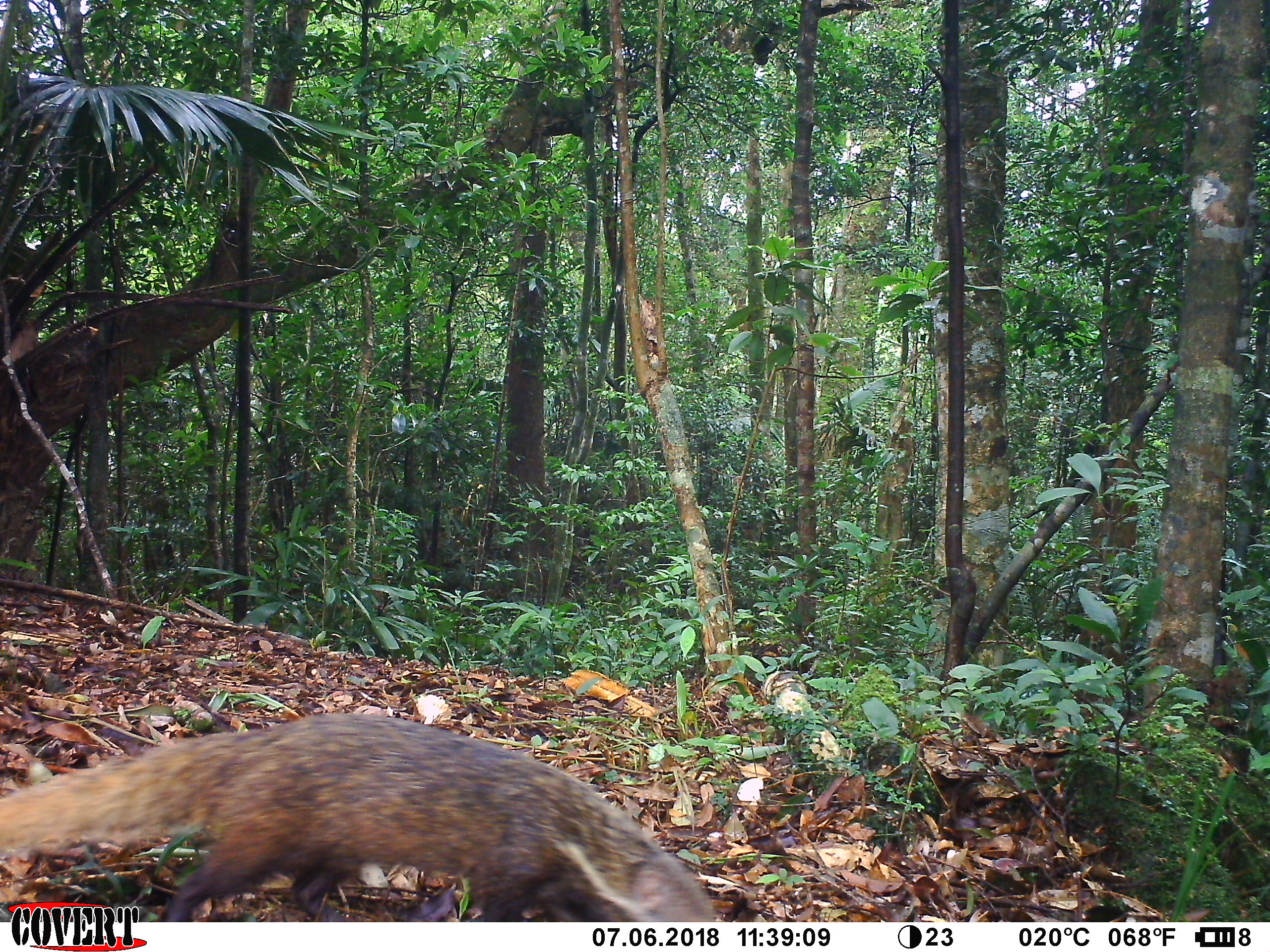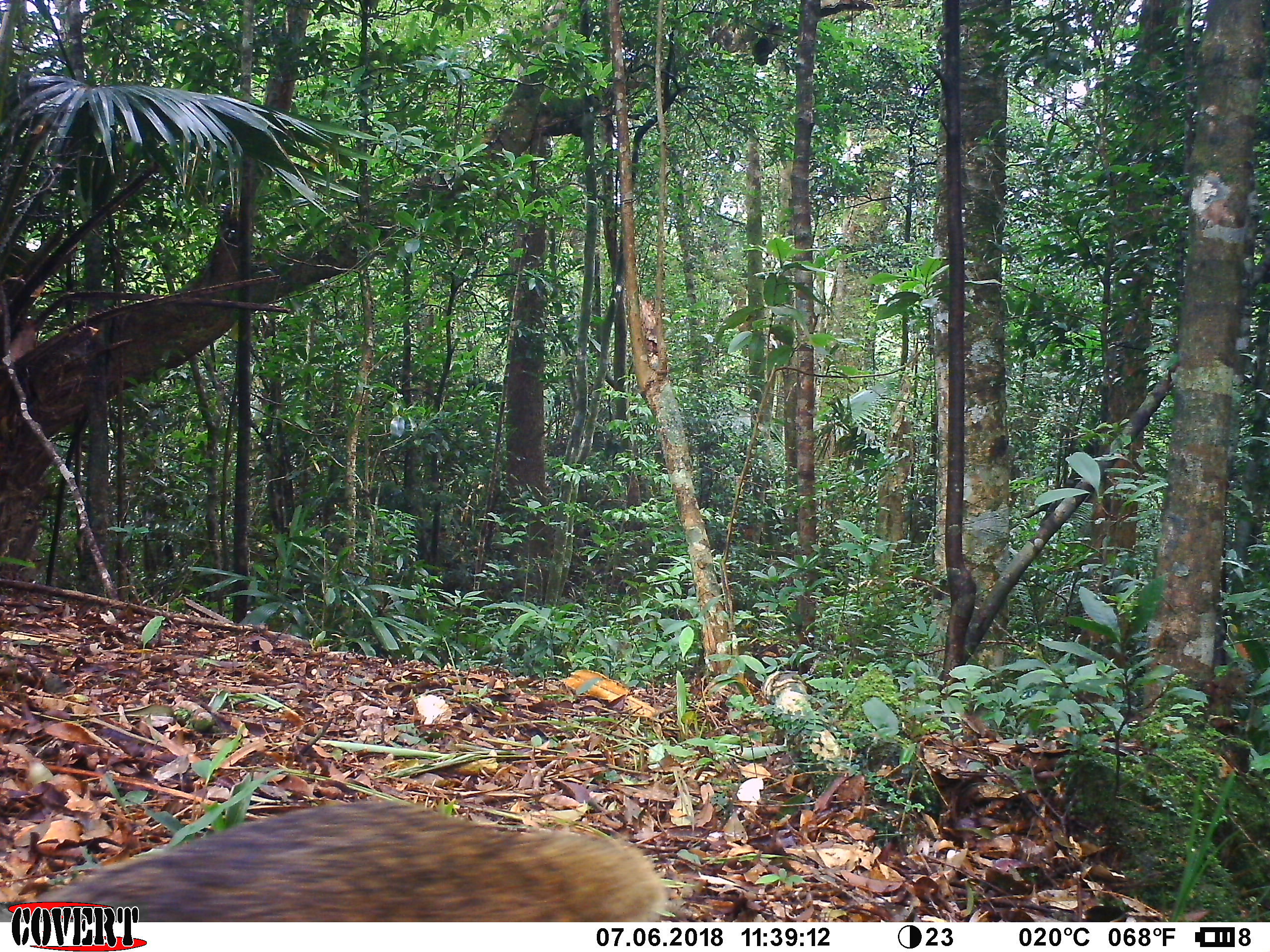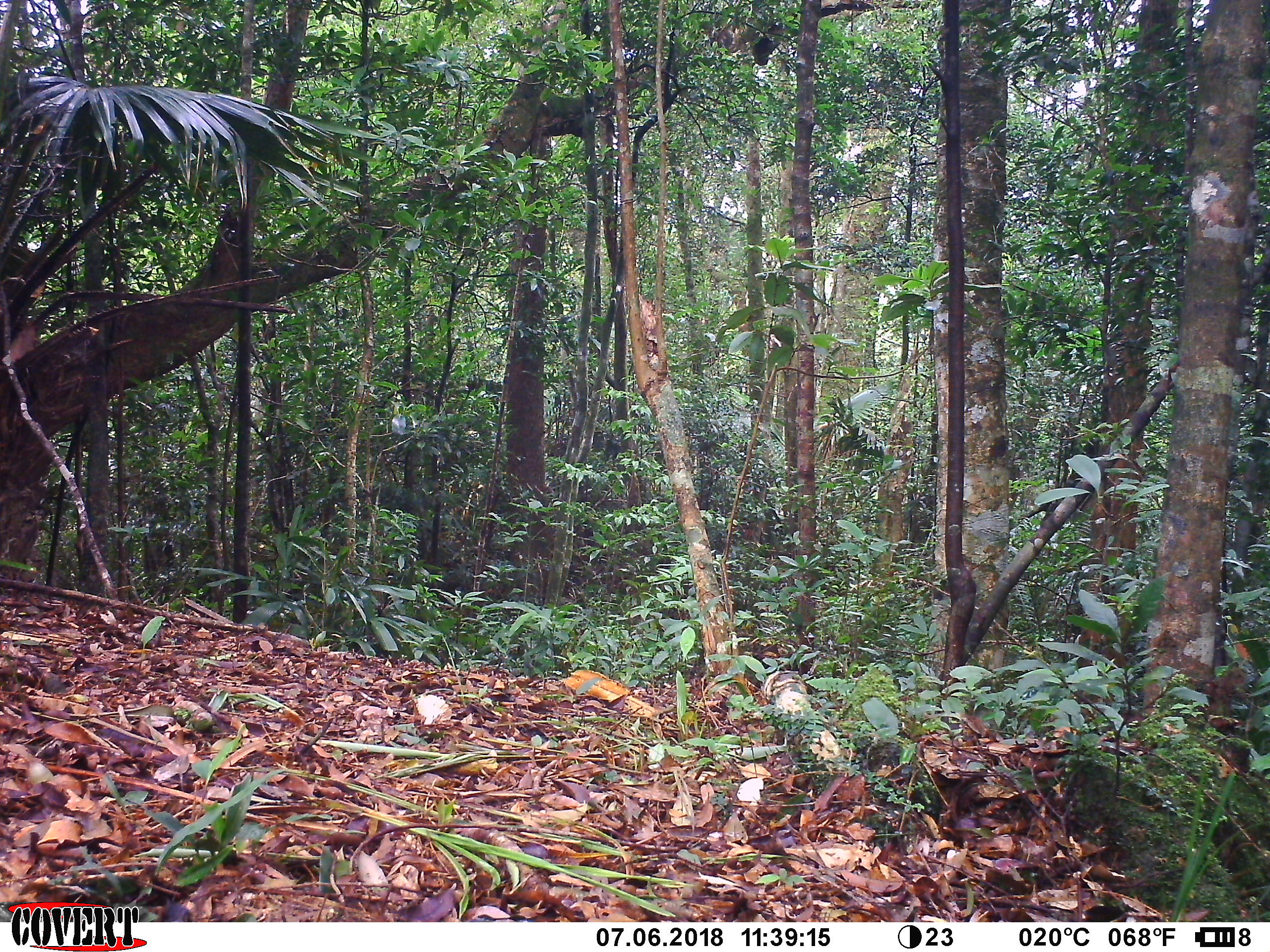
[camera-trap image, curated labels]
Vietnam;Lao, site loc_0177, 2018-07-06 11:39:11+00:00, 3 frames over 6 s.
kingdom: Animalia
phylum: Chordata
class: Mammalia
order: Carnivora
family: Herpestidae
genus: Urva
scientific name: Urva urva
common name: crab-eating mongoose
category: crab eating mongoose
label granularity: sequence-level